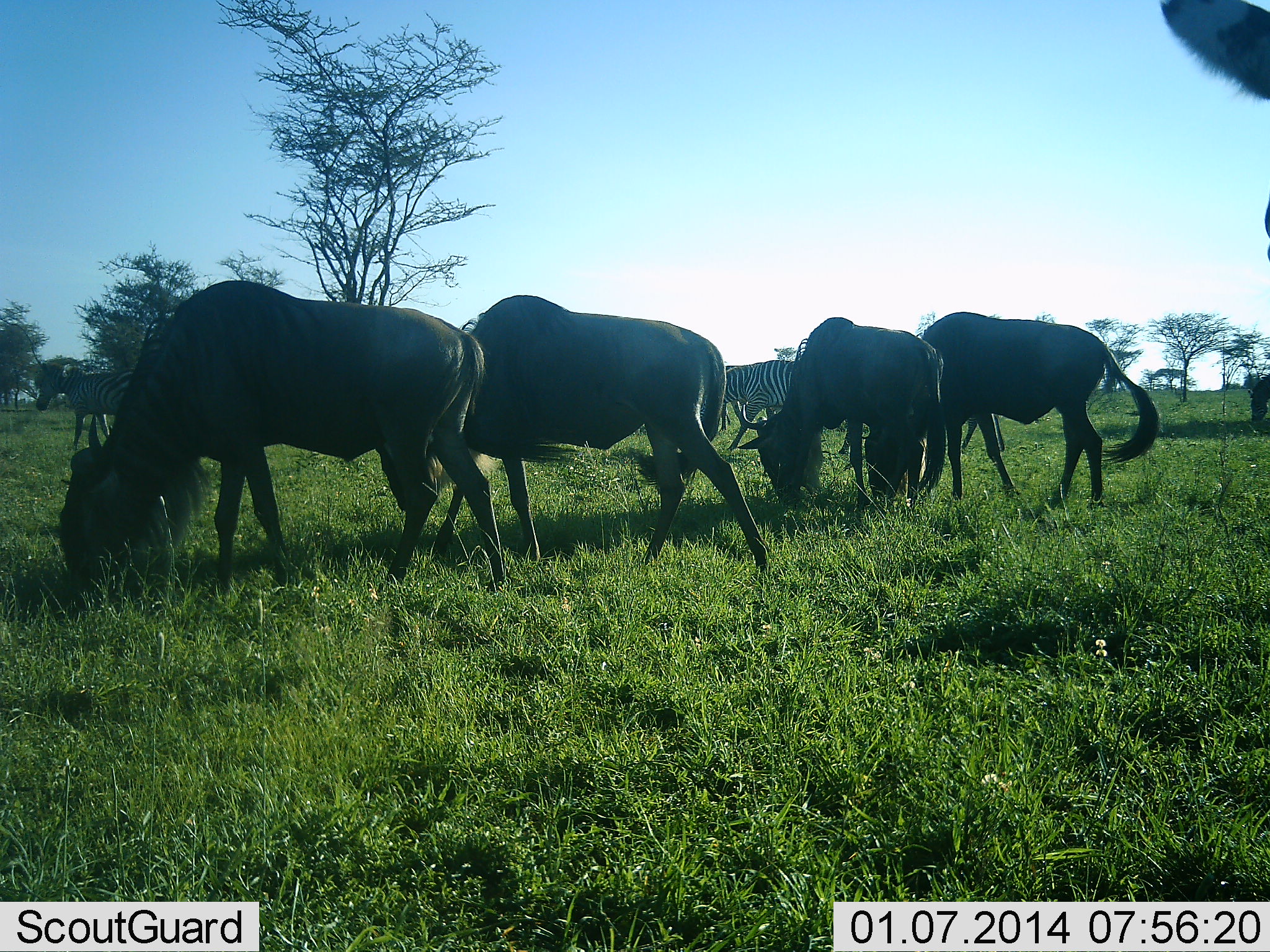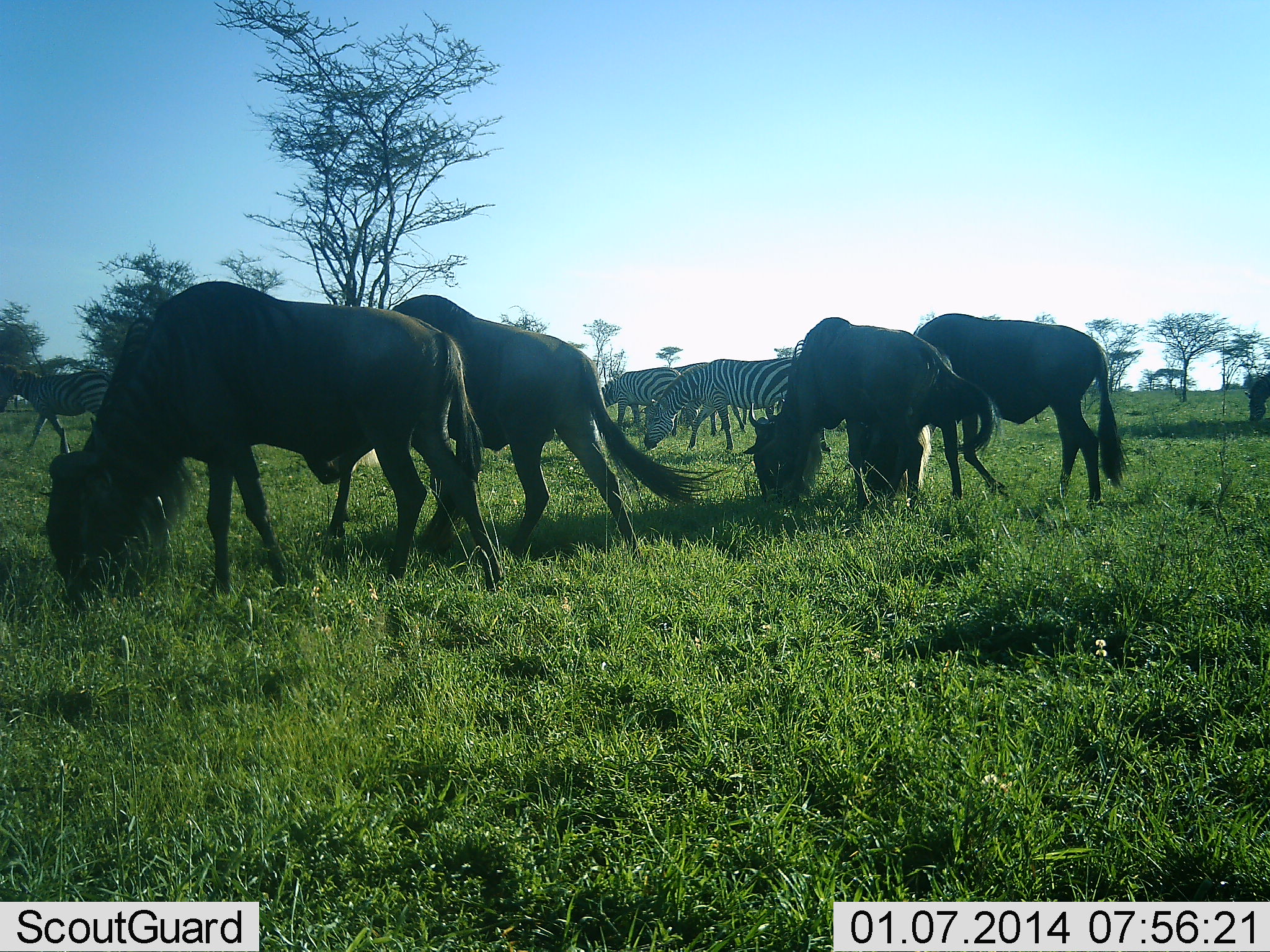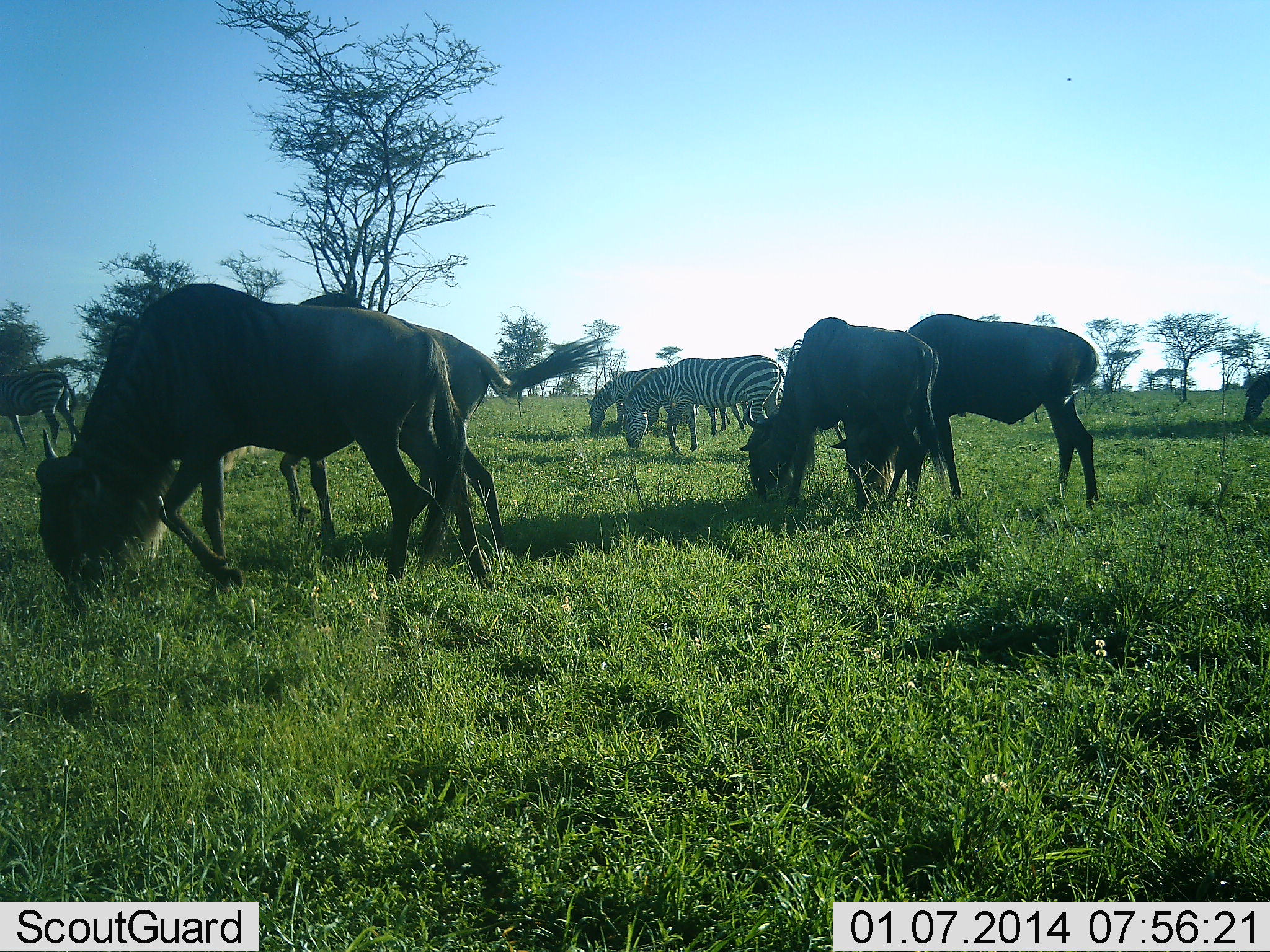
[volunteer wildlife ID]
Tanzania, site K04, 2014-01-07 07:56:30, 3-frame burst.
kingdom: Animalia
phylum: Chordata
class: Mammalia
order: Artiodactyla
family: Bovidae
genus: Connochaetes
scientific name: Connochaetes taurinus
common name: blue wildebeest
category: wildebeest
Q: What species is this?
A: Wildebeest (blue wildebeest) (Connochaetes taurinus).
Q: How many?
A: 4.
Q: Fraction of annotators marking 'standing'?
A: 20%.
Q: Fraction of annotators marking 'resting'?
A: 0%.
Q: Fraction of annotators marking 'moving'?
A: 0%.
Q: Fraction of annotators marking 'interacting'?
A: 0%.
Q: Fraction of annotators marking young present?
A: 0%.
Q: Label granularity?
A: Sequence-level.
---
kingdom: Animalia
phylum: Chordata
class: Mammalia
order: Perissodactyla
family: Equidae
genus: Equus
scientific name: Equus quagga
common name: plains zebra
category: zebra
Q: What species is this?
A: Zebra (plains zebra) (Equus quagga).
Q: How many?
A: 5.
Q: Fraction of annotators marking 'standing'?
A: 10%.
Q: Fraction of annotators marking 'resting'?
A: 0%.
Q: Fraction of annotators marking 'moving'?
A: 60%.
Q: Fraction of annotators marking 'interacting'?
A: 0%.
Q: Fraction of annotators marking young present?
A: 0%.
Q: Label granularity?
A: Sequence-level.